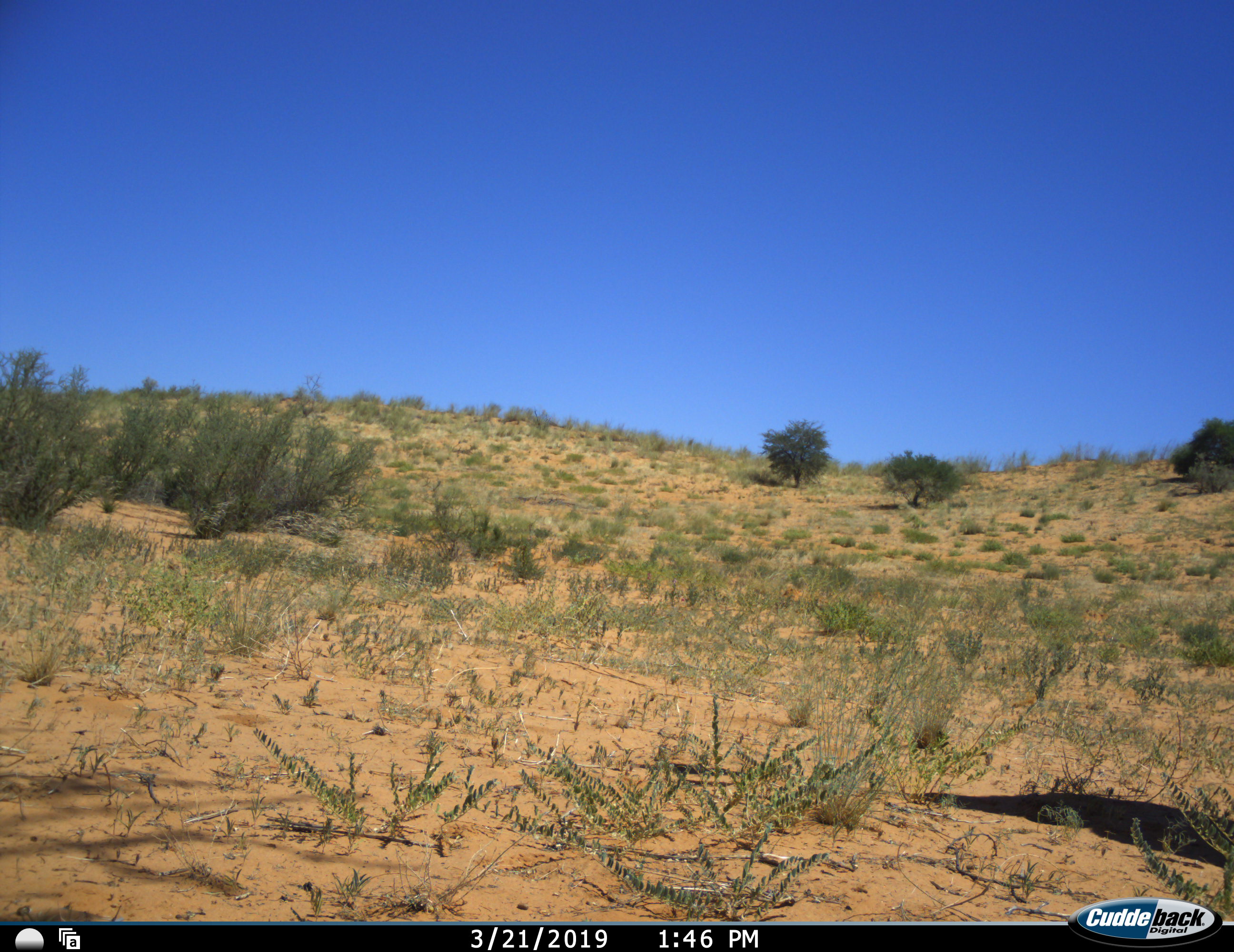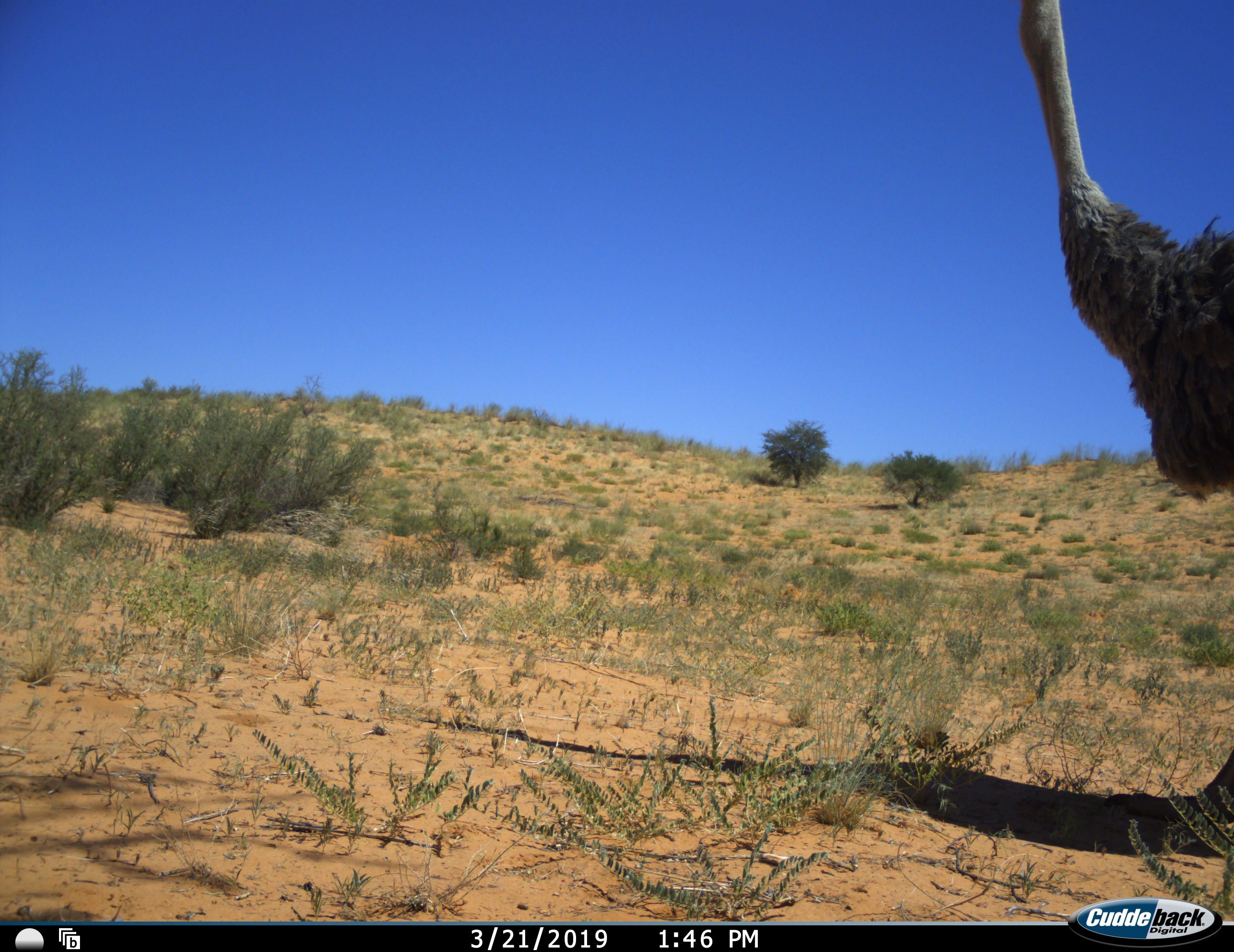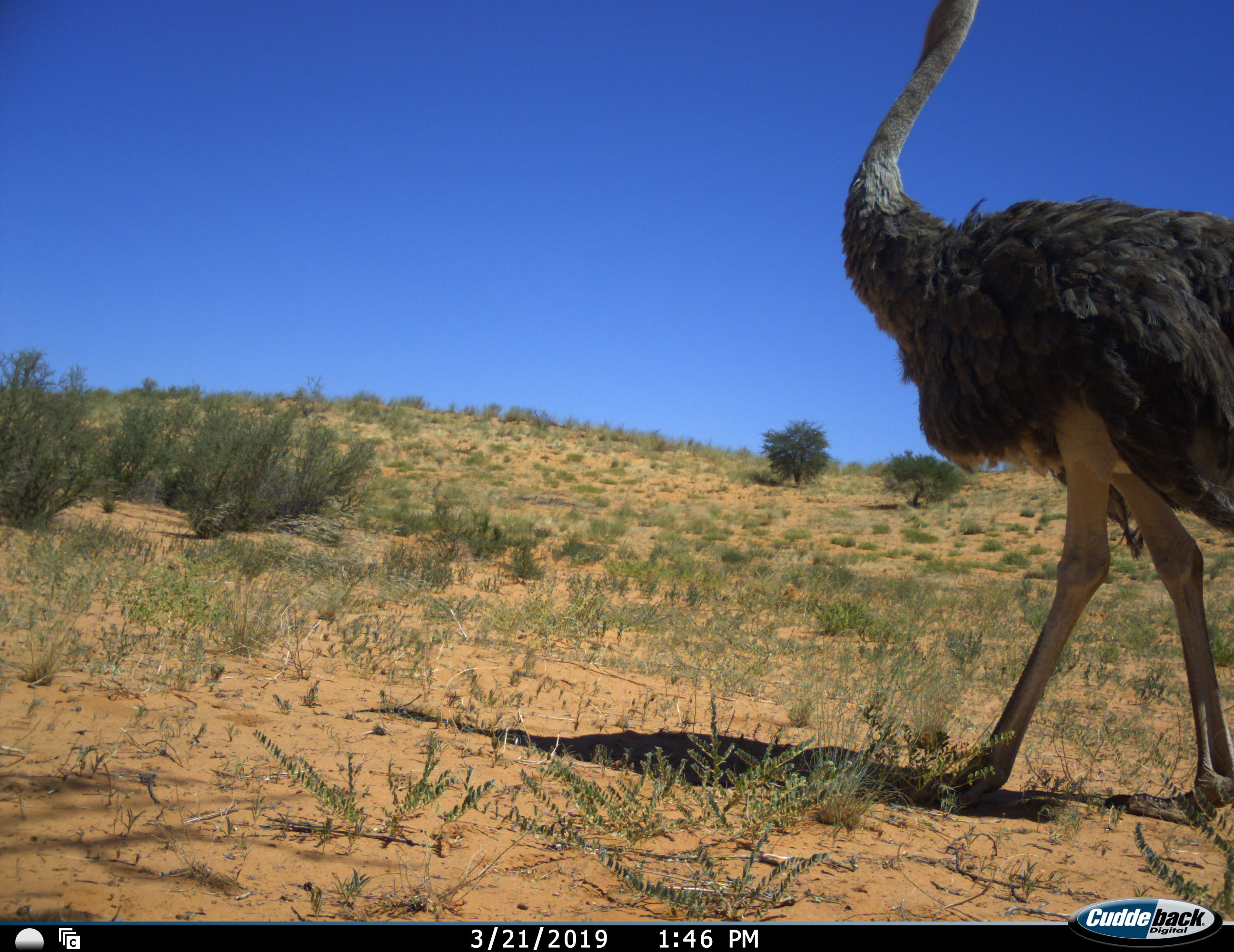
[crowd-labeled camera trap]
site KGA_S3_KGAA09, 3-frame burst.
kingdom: Animalia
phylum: Chordata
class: Aves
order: Struthioniformes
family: Struthionidae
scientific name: Struthionidae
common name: ostrich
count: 1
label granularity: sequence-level